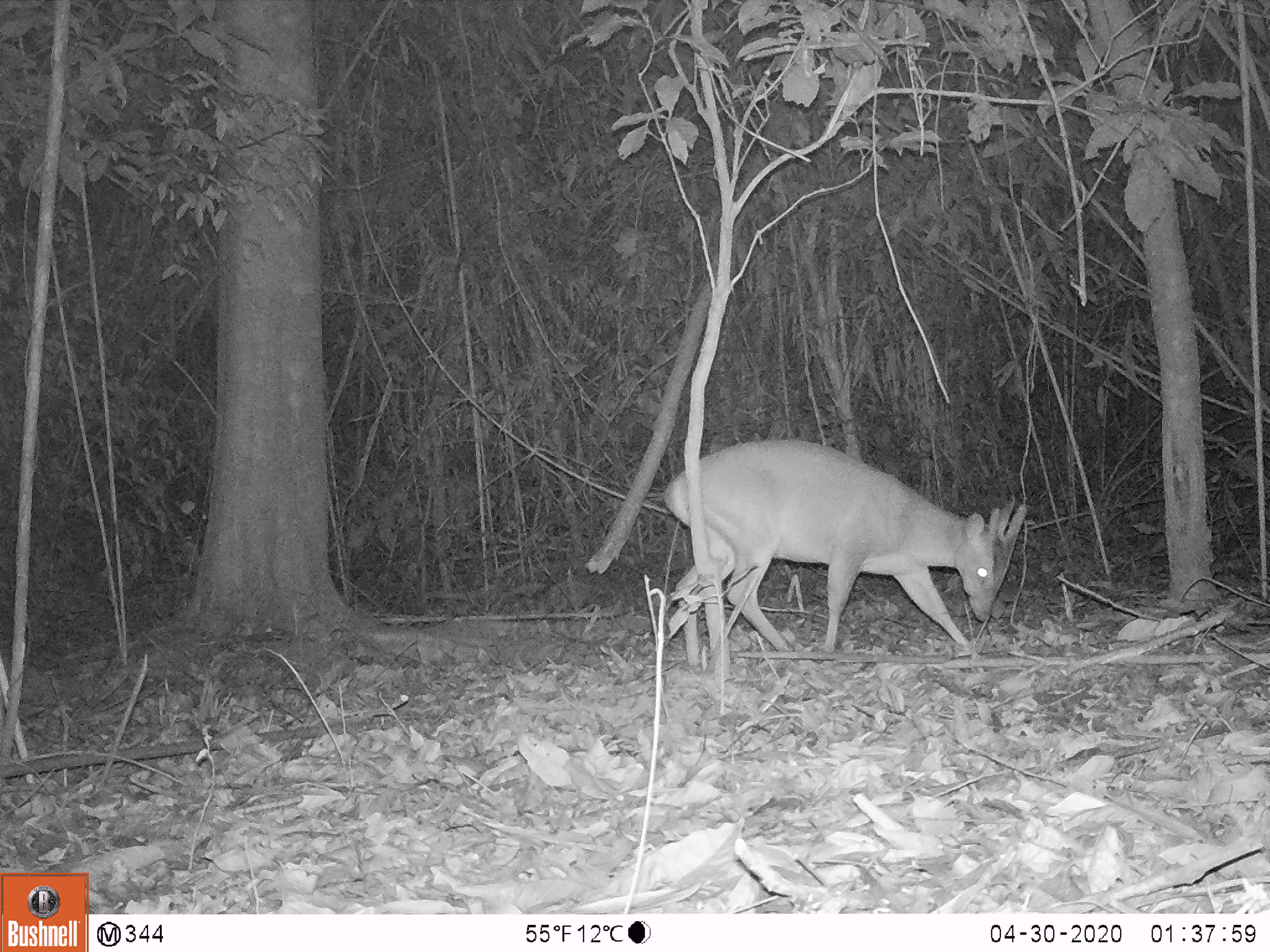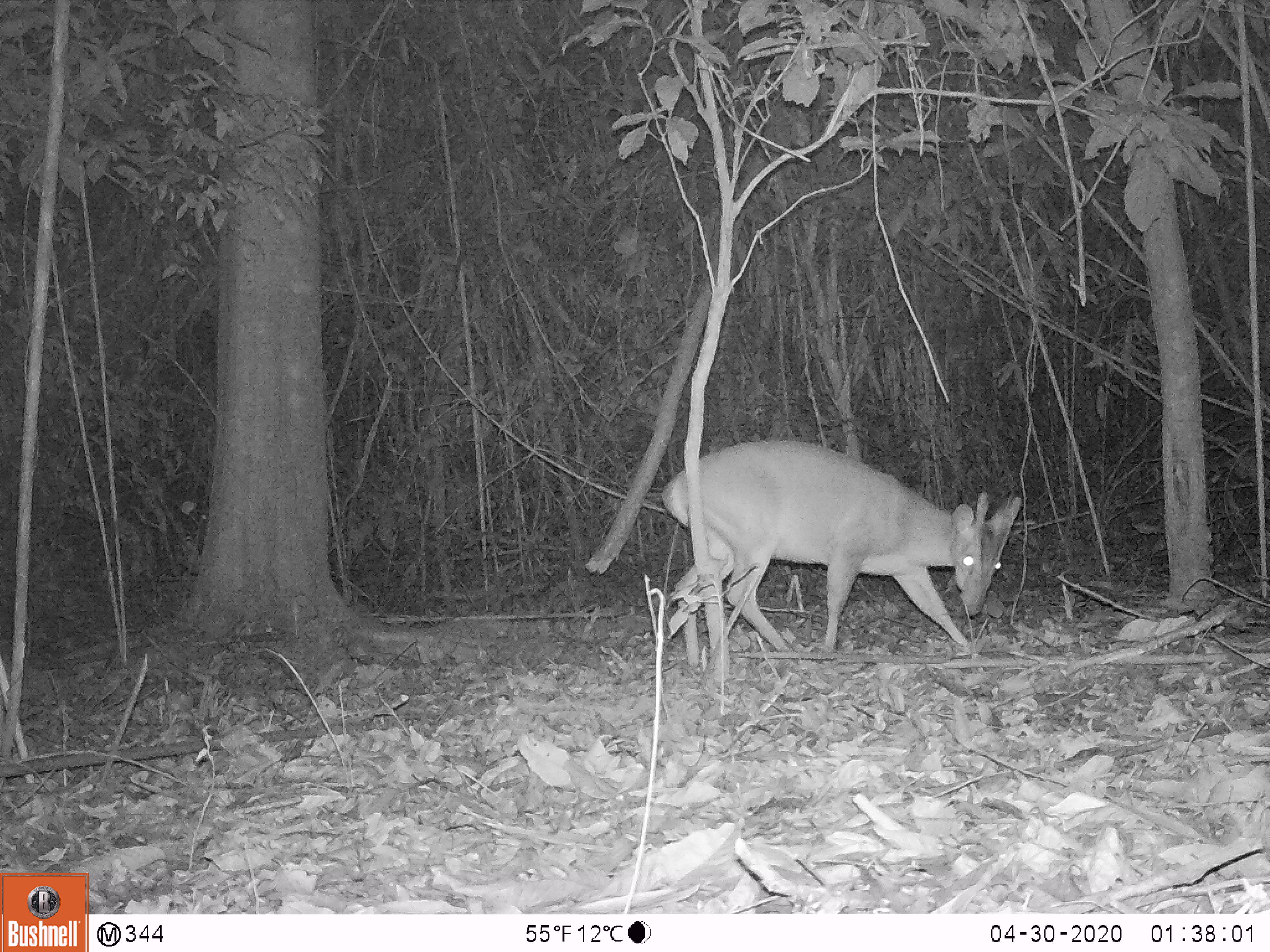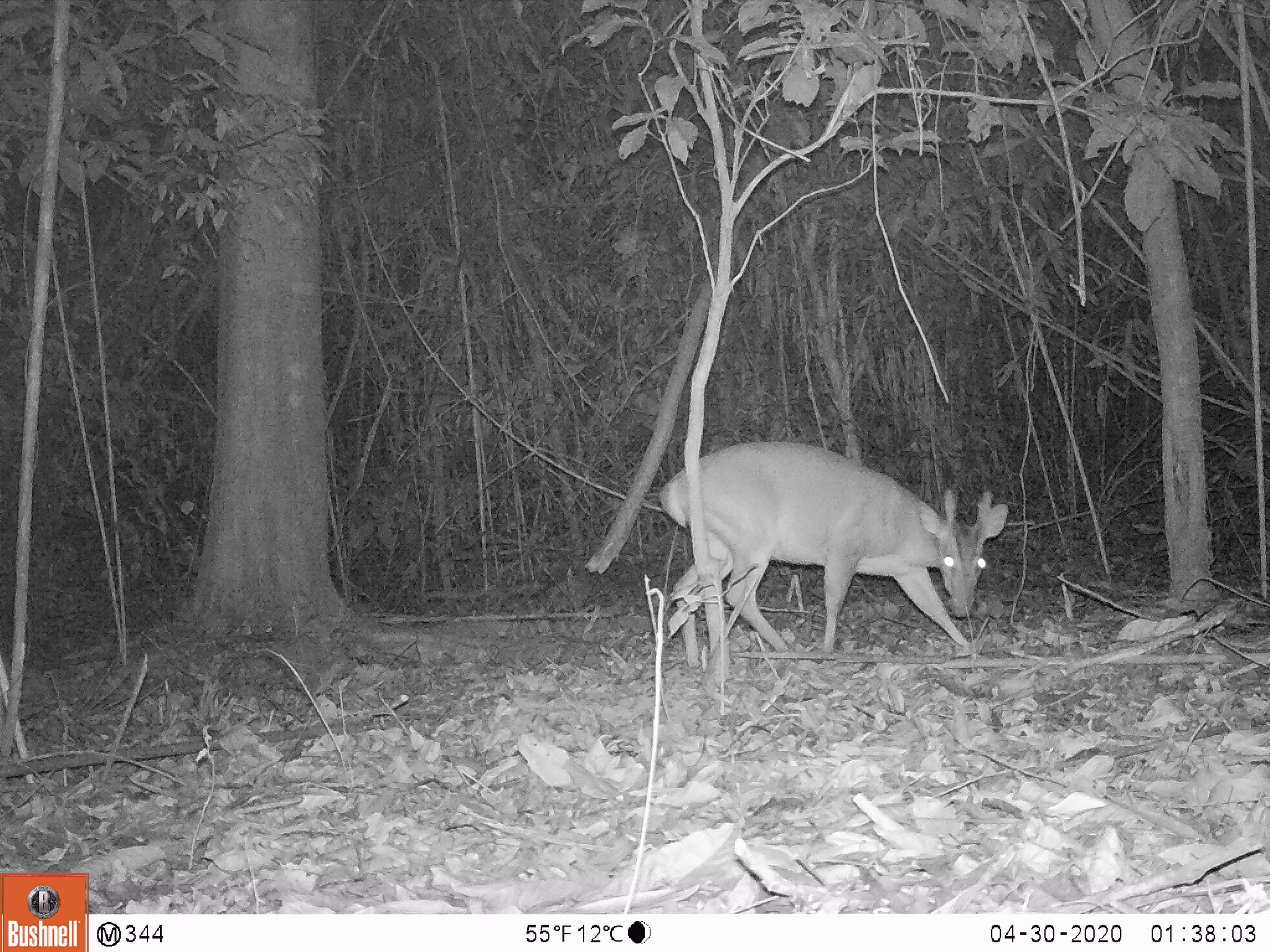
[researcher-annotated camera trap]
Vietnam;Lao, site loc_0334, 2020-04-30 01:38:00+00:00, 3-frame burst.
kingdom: Animalia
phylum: Chordata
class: Mammalia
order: Artiodactyla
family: Cervidae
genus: Muntiacus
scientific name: Muntiacus vuquangensis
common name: large-antlered muntjac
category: large antlered muntjac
Large antlered muntjac (large-antlered muntjac) (Muntiacus vuquangensis). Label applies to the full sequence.